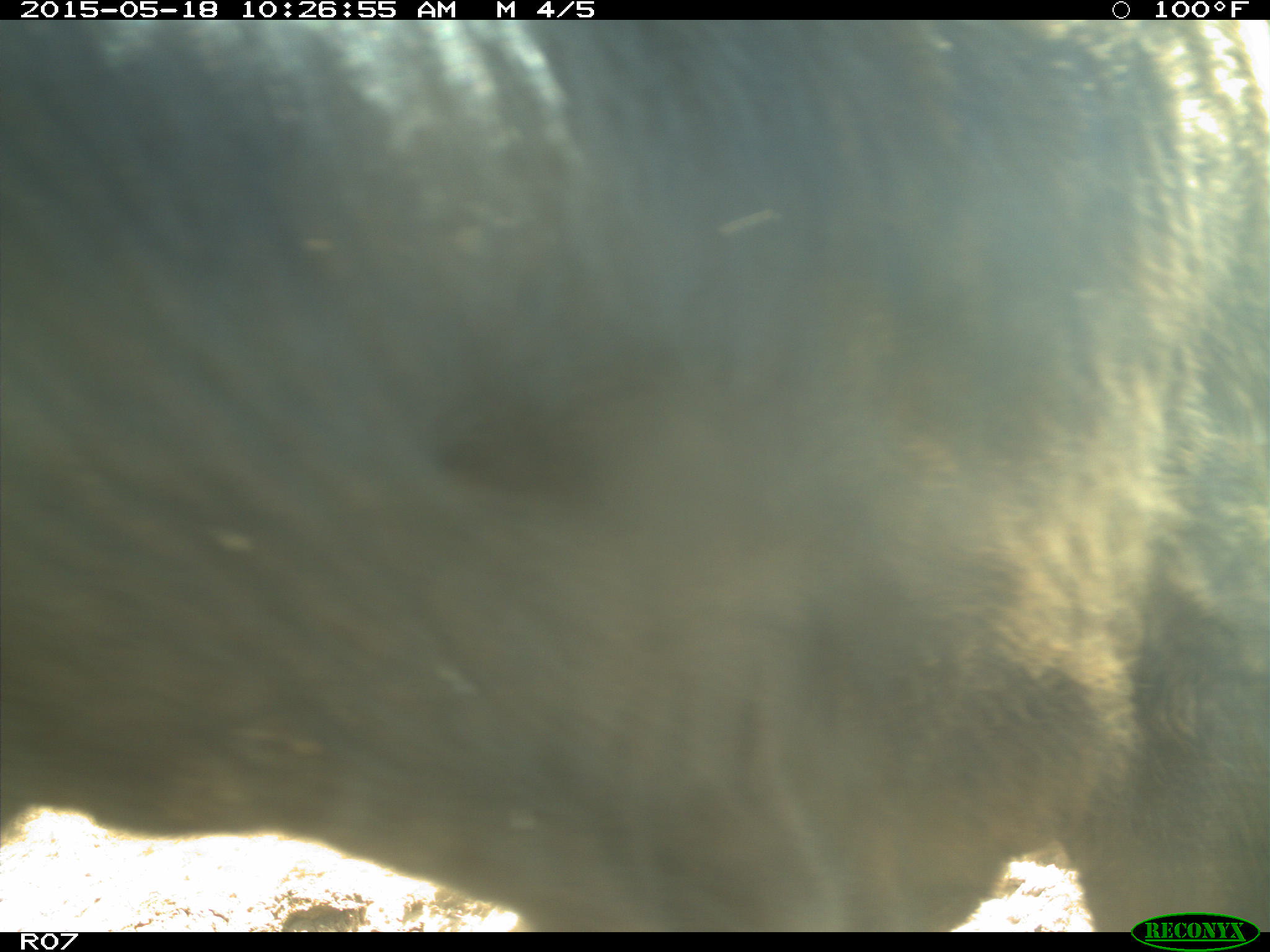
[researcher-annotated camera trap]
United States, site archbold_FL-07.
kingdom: Animalia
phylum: Chordata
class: Mammalia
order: Artiodactyla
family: Bovidae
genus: Bos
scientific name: Bos taurus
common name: domestic cow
Bos taurus (domestic cow).